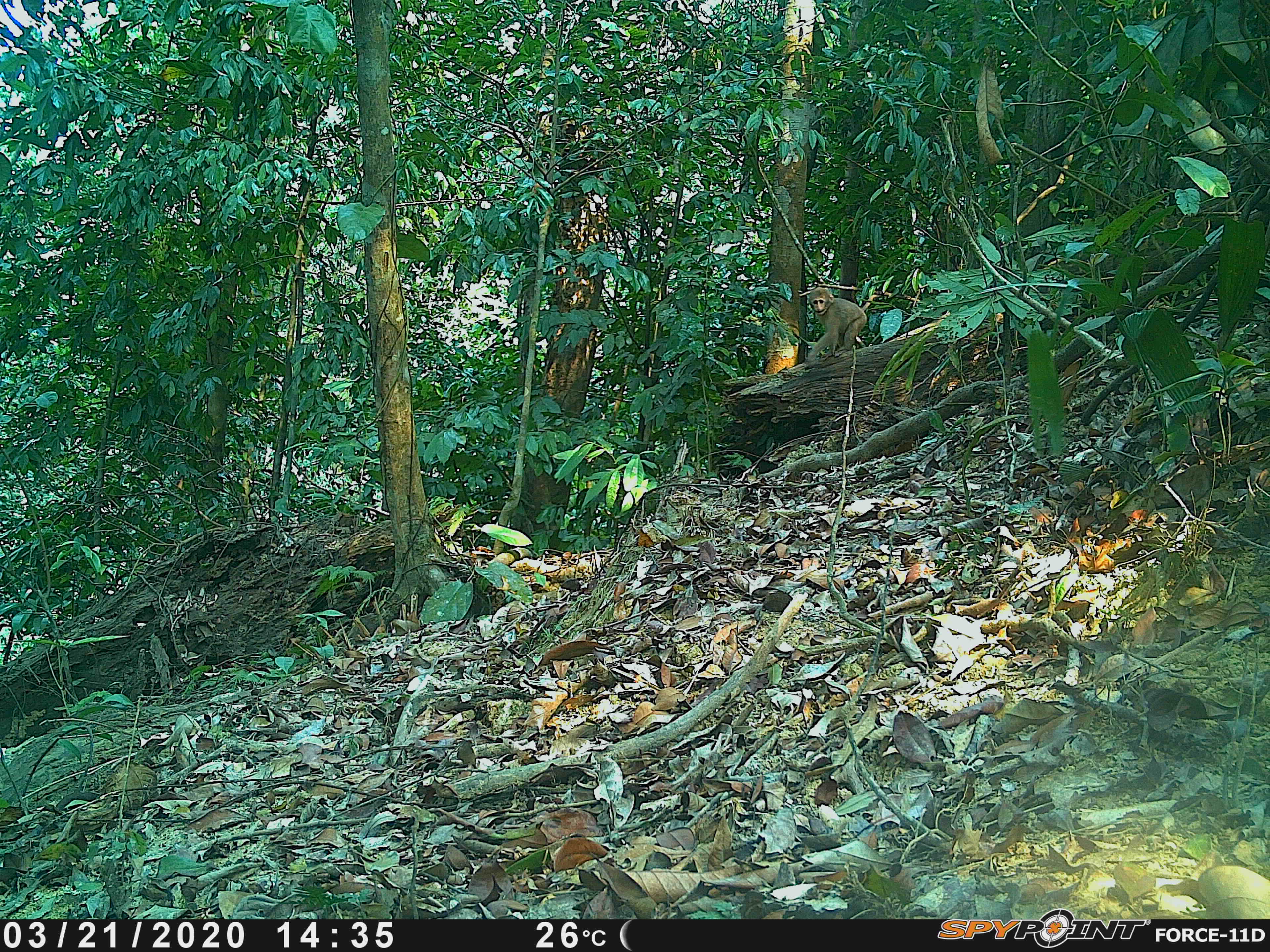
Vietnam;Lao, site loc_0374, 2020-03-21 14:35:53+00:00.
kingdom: Animalia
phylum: Chordata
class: Mammalia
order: Primates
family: Cercopithecidae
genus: Macaca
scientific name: Macaca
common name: macaques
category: assam or rhesus macaque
Assam or rhesus macaque (macaques) (Macaca). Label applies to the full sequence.